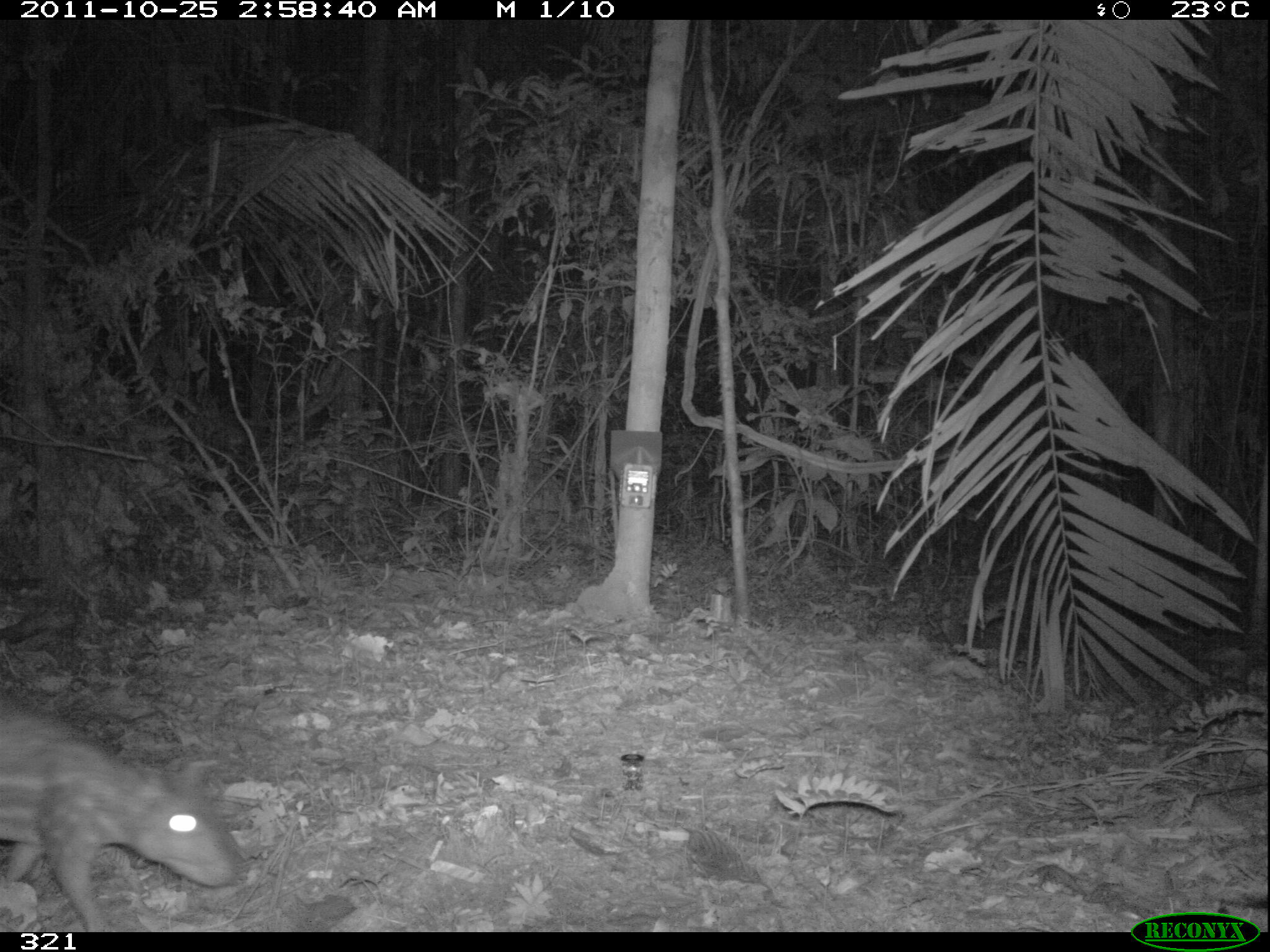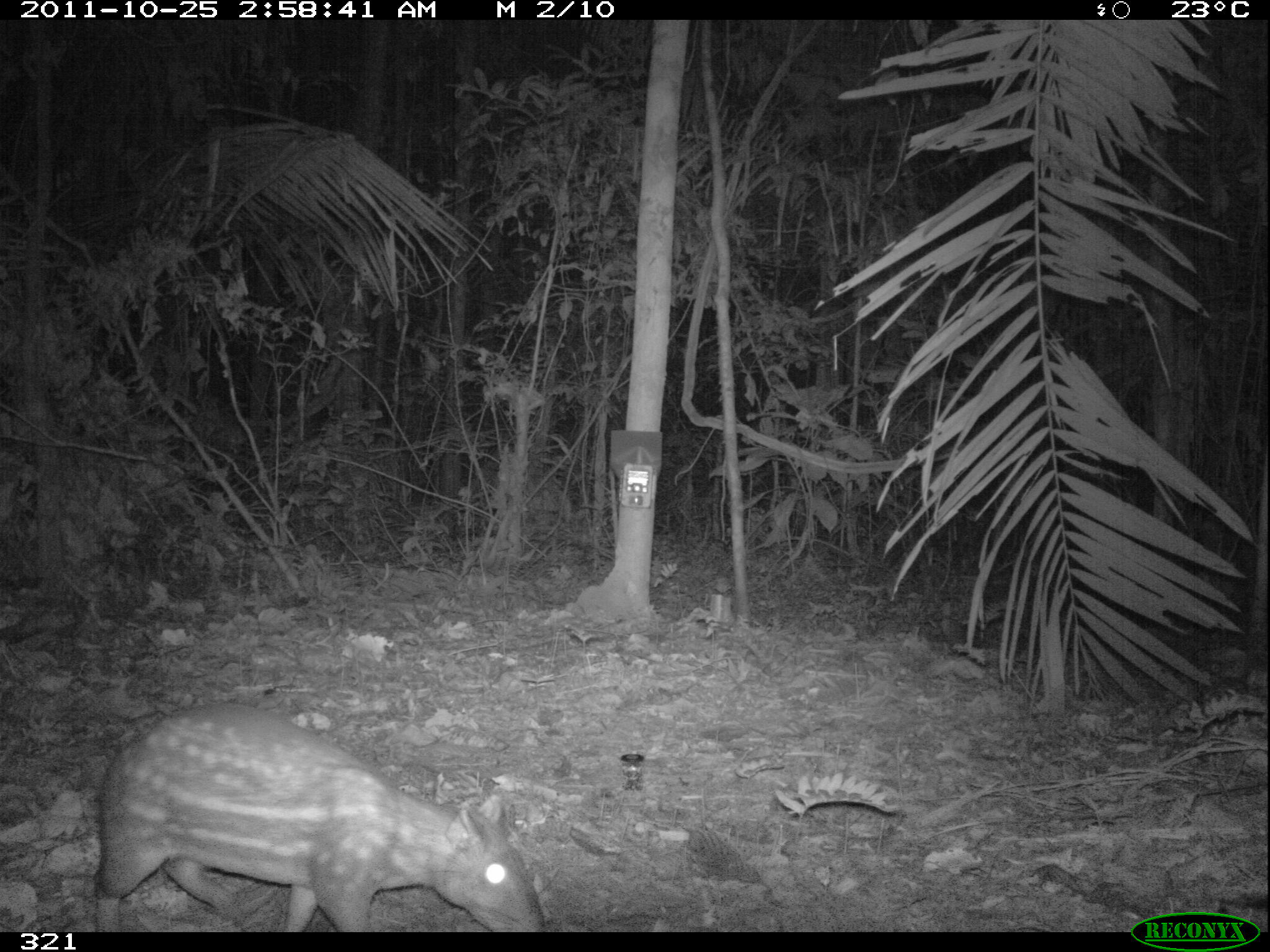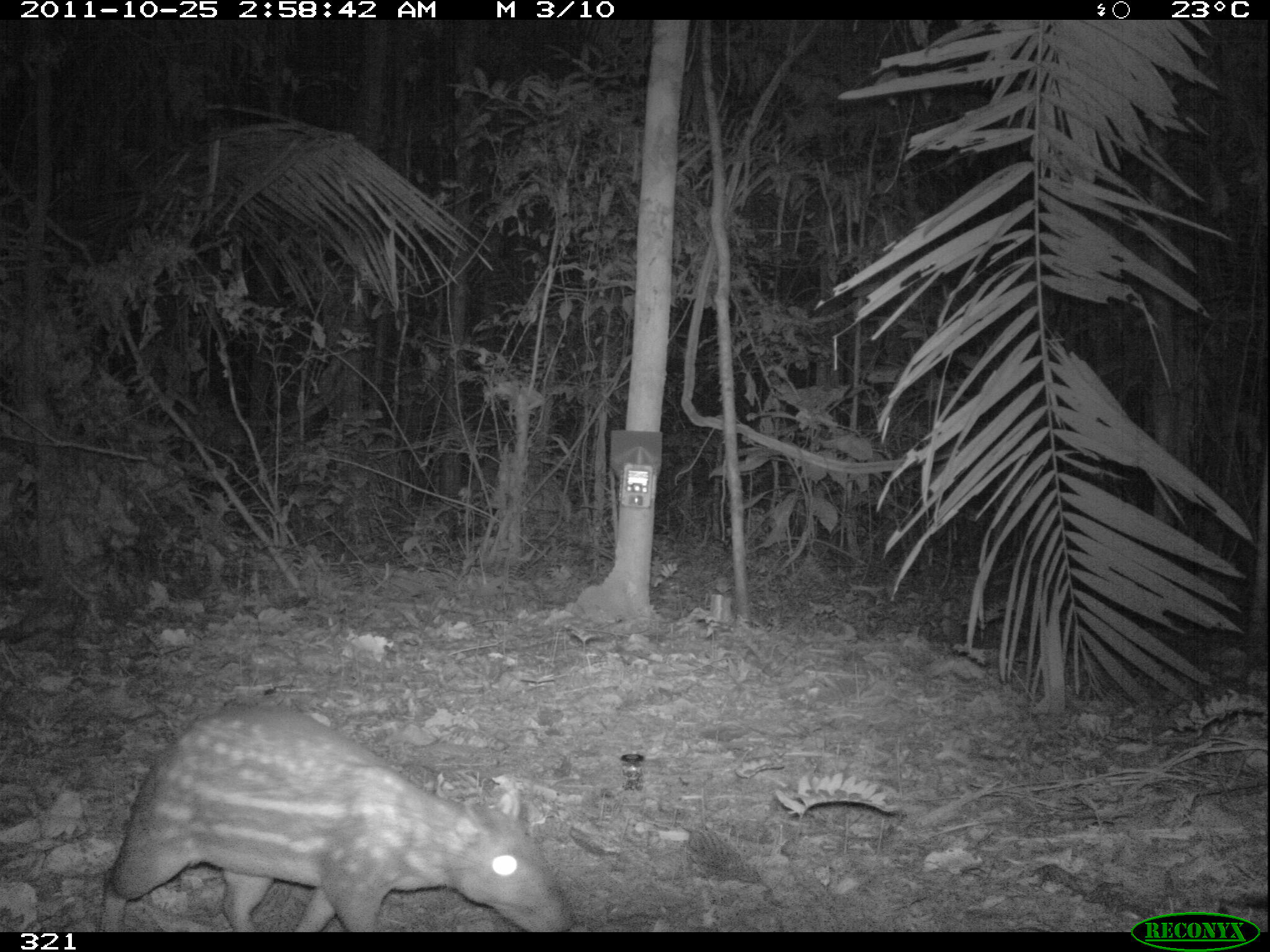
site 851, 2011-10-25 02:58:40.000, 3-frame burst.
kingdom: Animalia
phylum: Chordata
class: Mammalia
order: Rodentia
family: Cuniculidae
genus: Cuniculus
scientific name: Cuniculus paca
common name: spotted paca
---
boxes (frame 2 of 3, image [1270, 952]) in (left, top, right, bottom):
cuniculus paca: (92, 703, 544, 933)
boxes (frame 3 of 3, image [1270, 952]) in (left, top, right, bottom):
cuniculus paca: (99, 705, 575, 930)